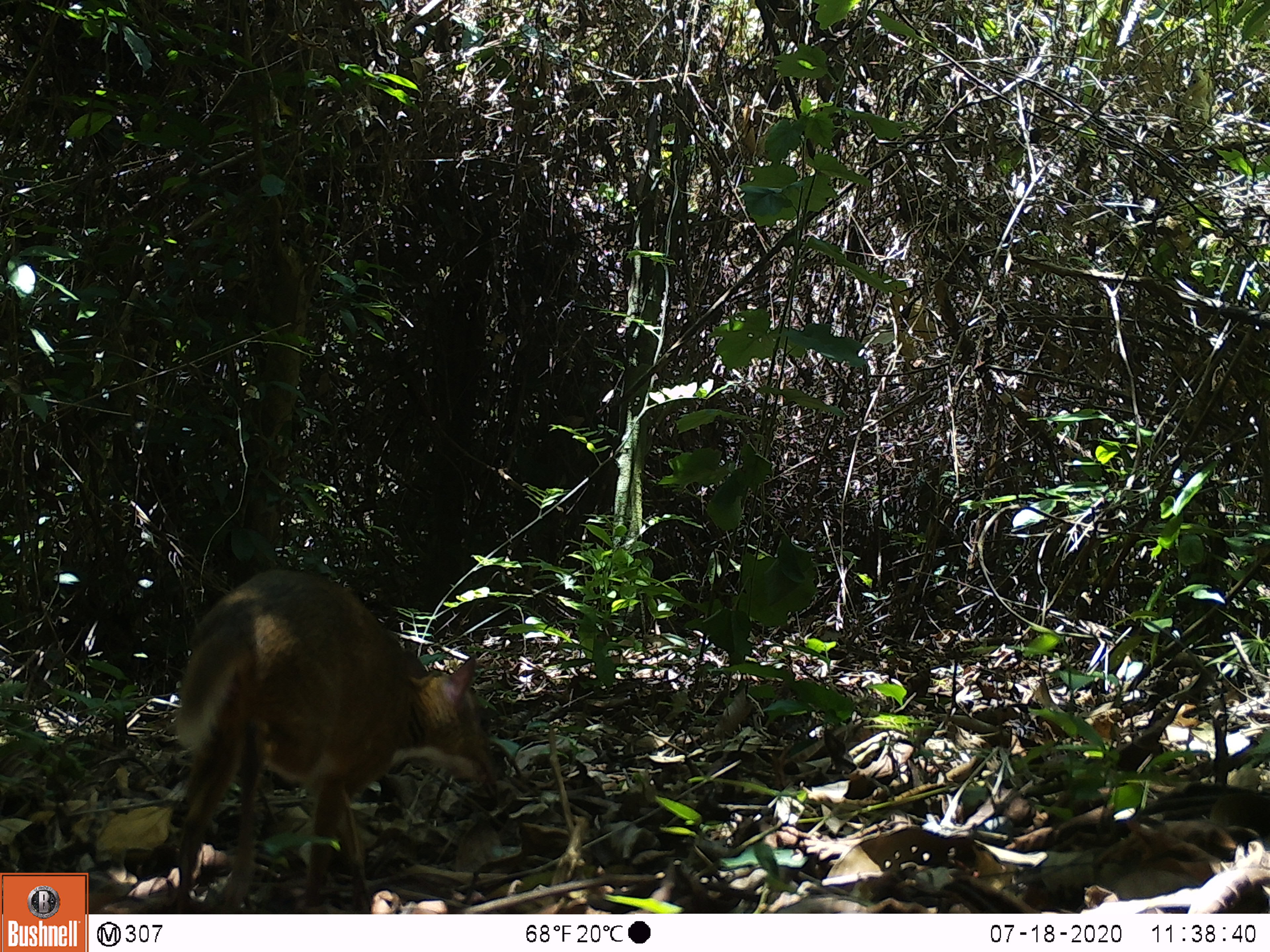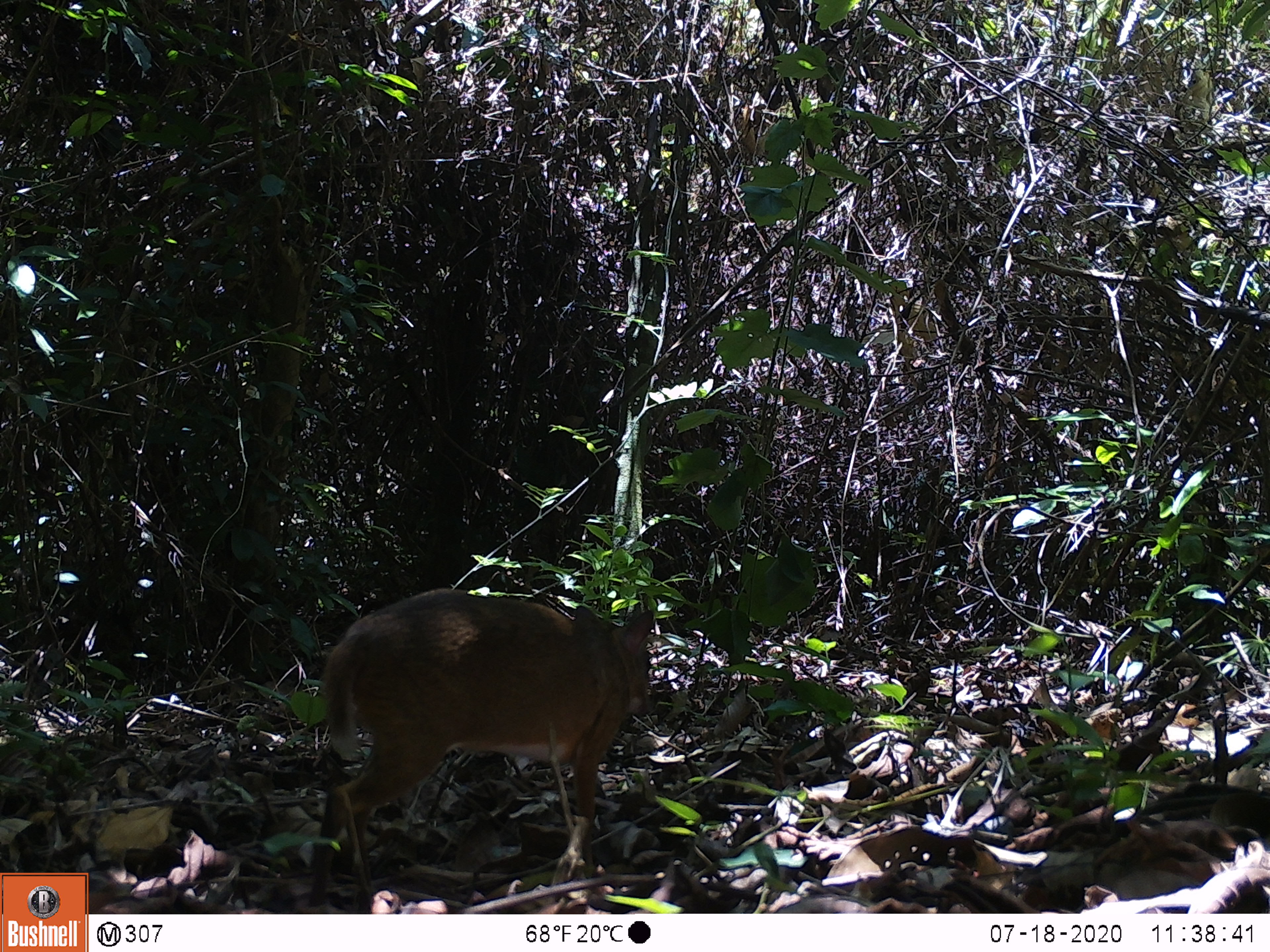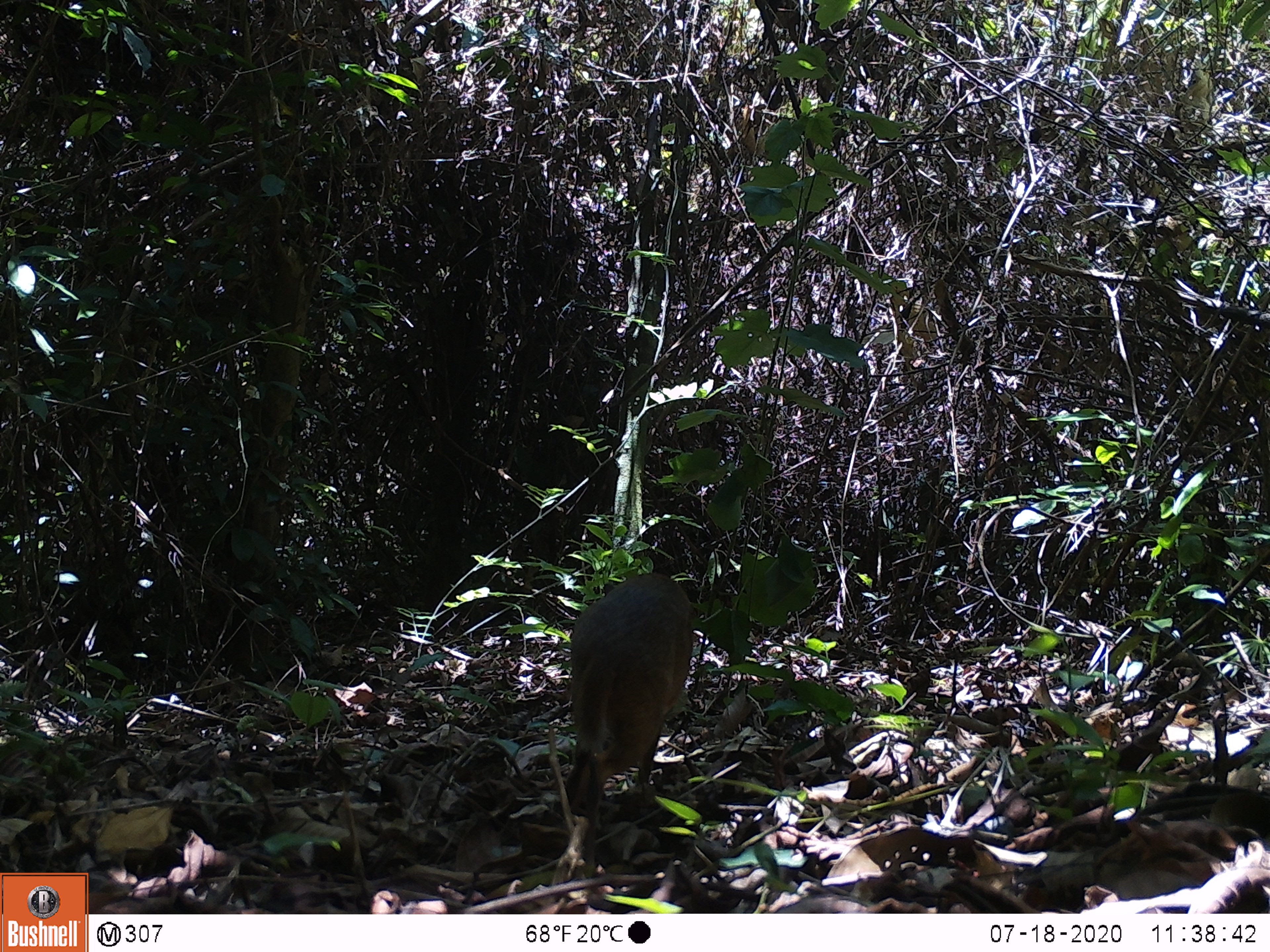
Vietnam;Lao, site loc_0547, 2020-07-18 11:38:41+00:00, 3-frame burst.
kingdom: Animalia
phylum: Chordata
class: Mammalia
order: Artiodactyla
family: Tragulidae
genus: Moschiola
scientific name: Moschiola meminna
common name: chevrotain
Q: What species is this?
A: Chevrotain (Moschiola meminna).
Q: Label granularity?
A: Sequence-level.